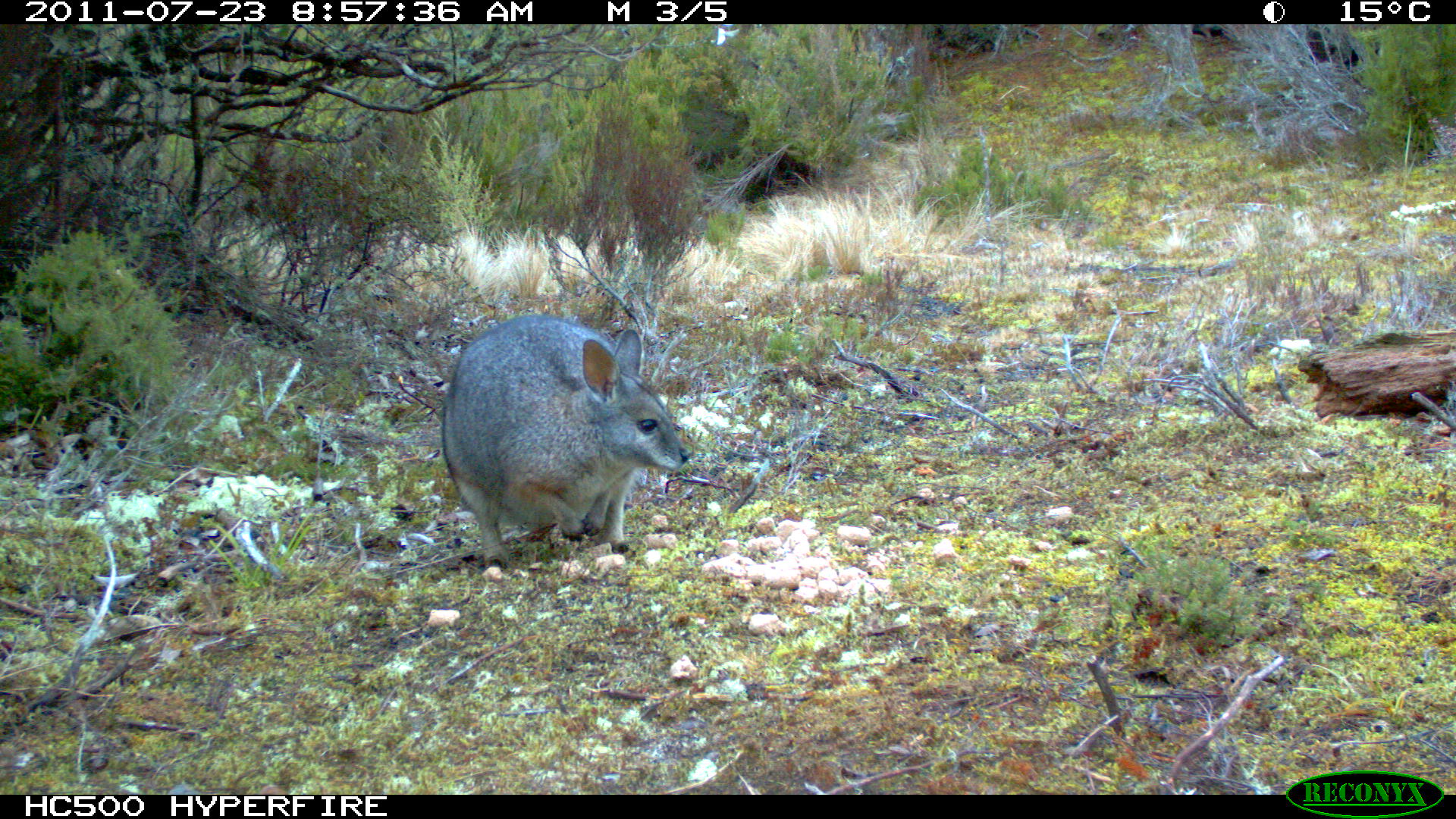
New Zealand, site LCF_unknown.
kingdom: Animalia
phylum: Chordata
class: Mammalia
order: Diprotodontia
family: Macropodidae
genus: Notamacropus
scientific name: Notamacropus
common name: wallaby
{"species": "wallaby (Notamacropus)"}